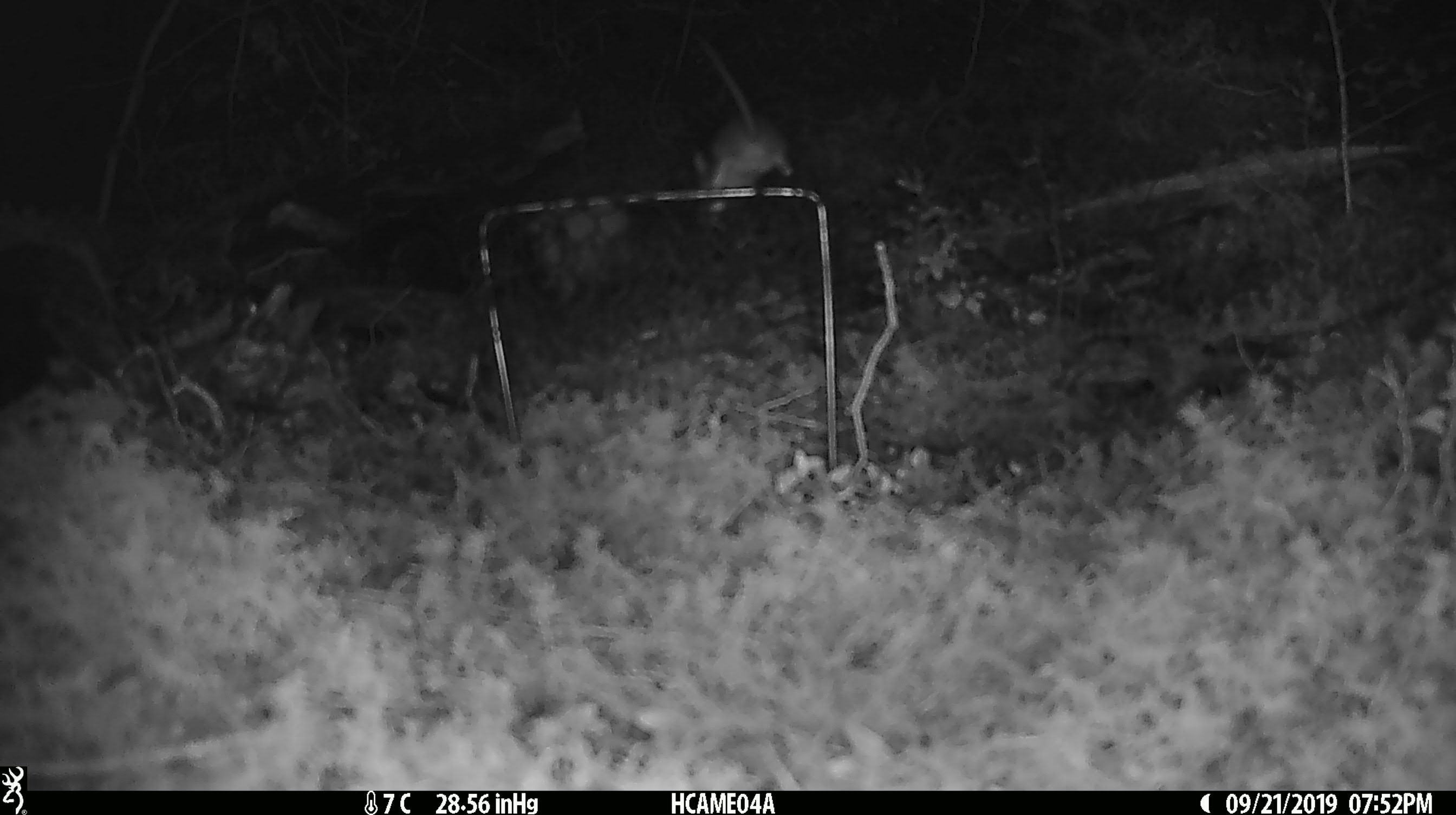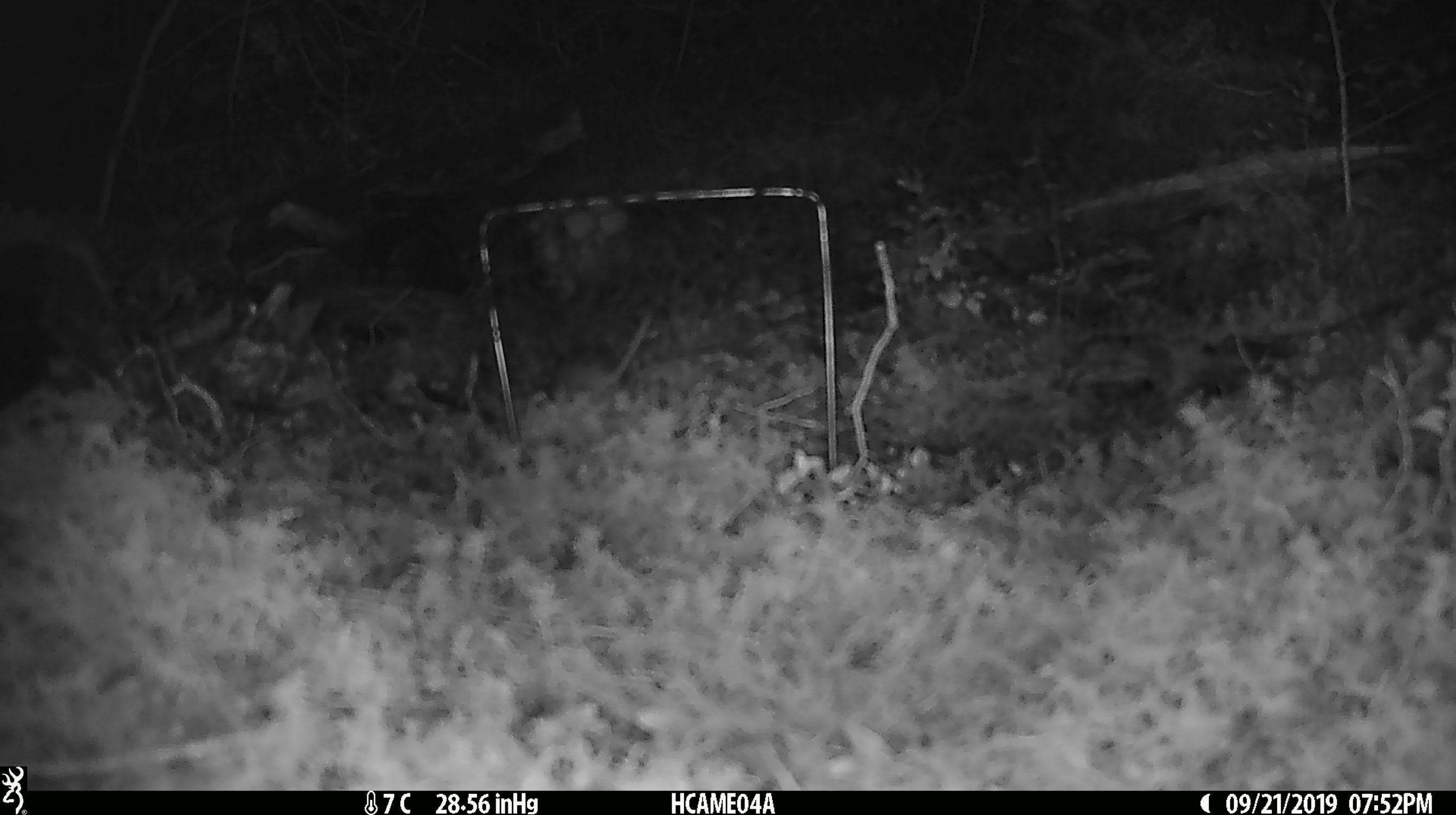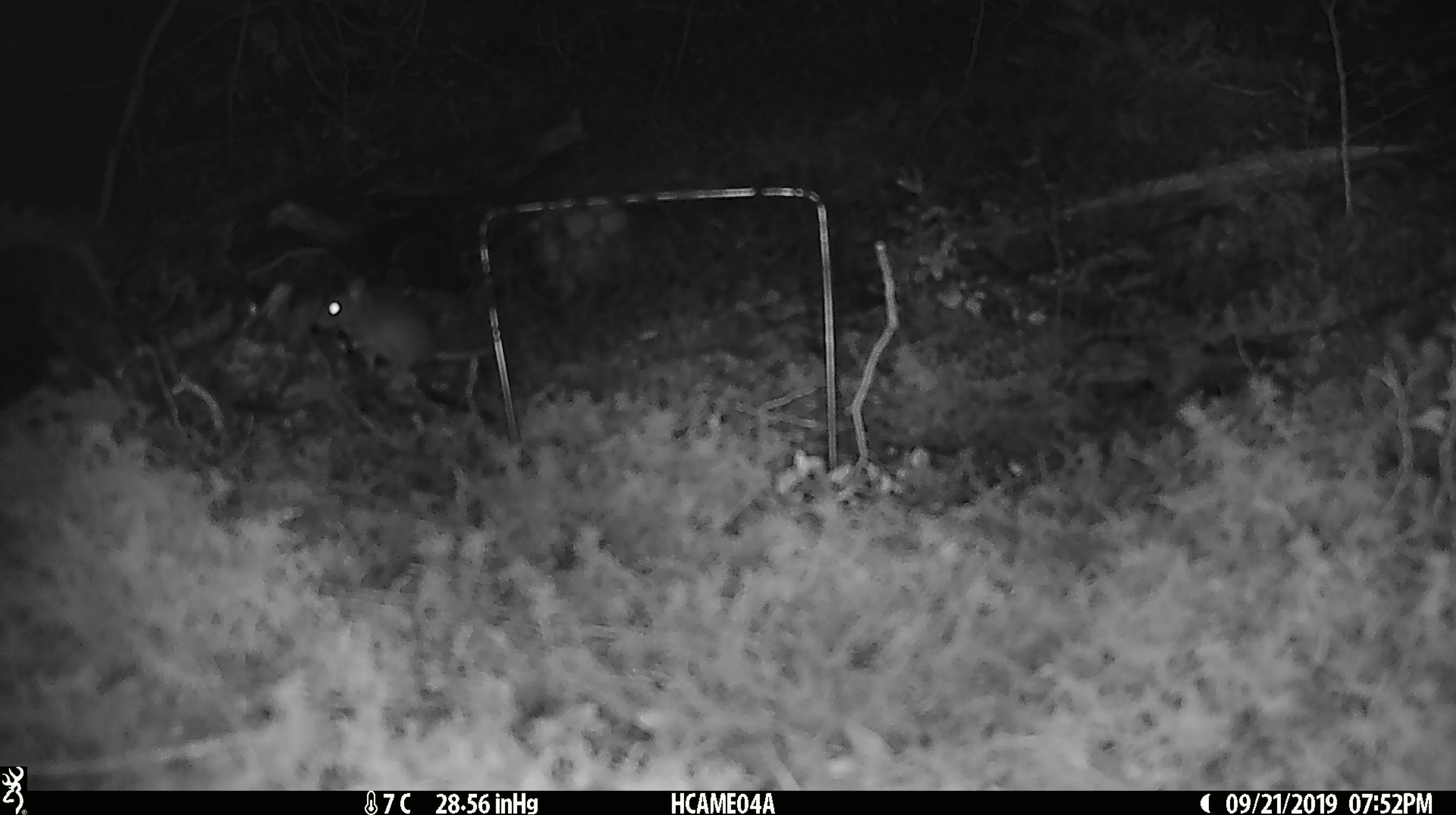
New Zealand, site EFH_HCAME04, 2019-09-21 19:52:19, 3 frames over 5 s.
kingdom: Animalia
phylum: Chordata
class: Mammalia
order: Rodentia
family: Muridae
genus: Mus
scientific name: Mus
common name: mouse